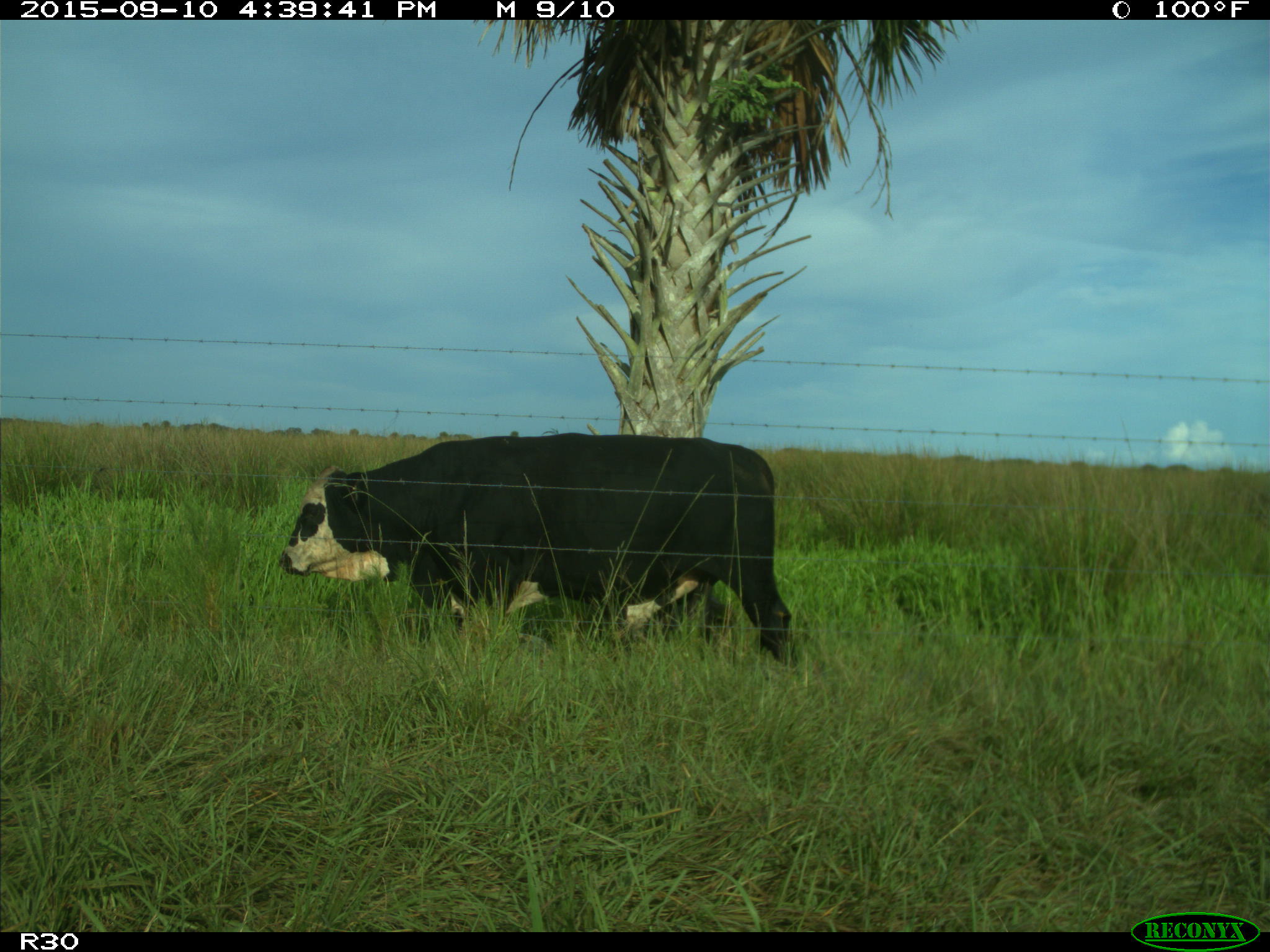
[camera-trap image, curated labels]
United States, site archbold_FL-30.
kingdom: Animalia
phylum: Chordata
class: Mammalia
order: Artiodactyla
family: Bovidae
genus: Bos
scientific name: Bos taurus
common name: domestic cow